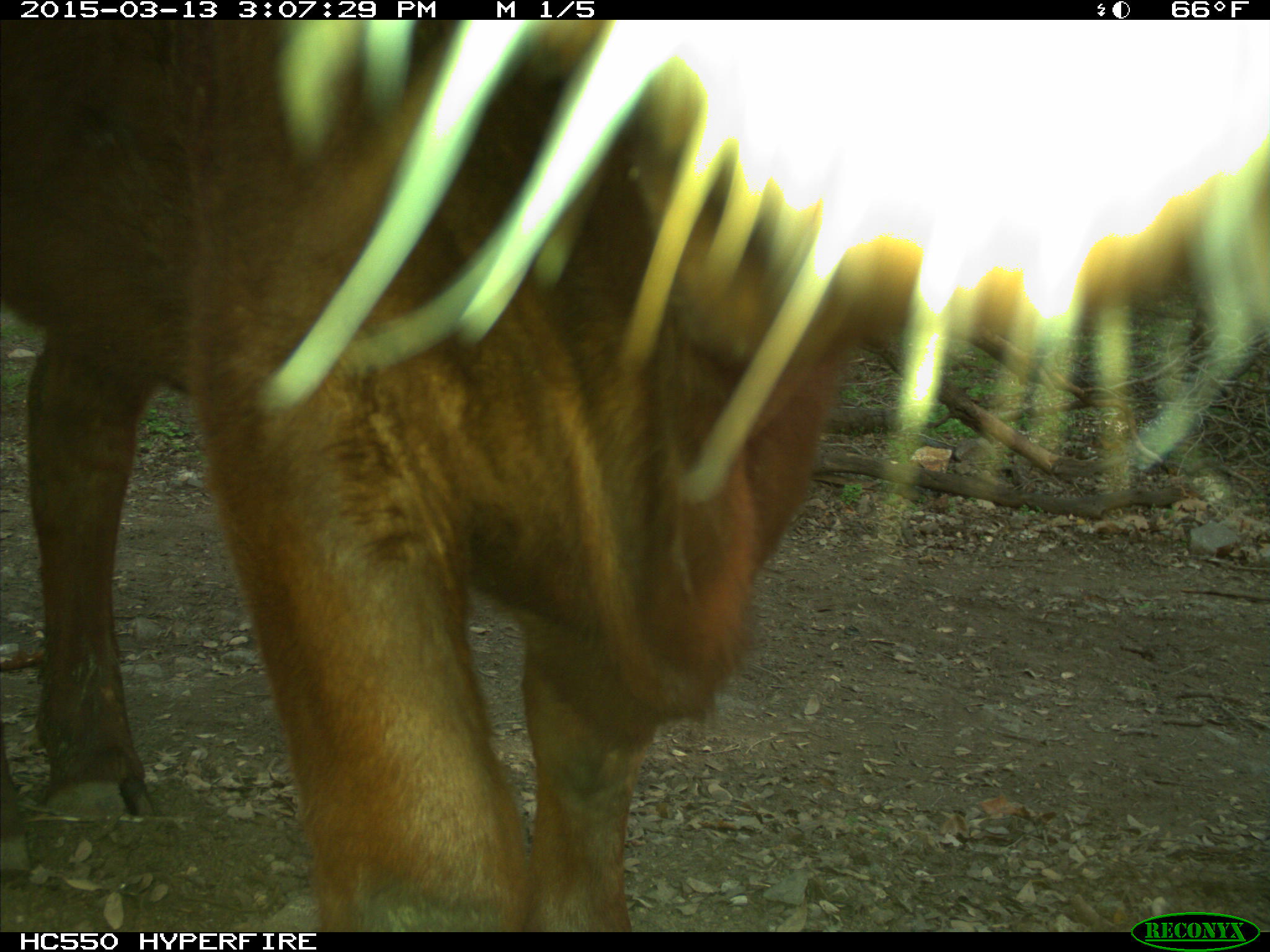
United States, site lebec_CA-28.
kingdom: Animalia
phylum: Chordata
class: Mammalia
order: Artiodactyla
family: Bovidae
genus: Bos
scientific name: Bos taurus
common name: domestic cow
Bos taurus (domestic cow).